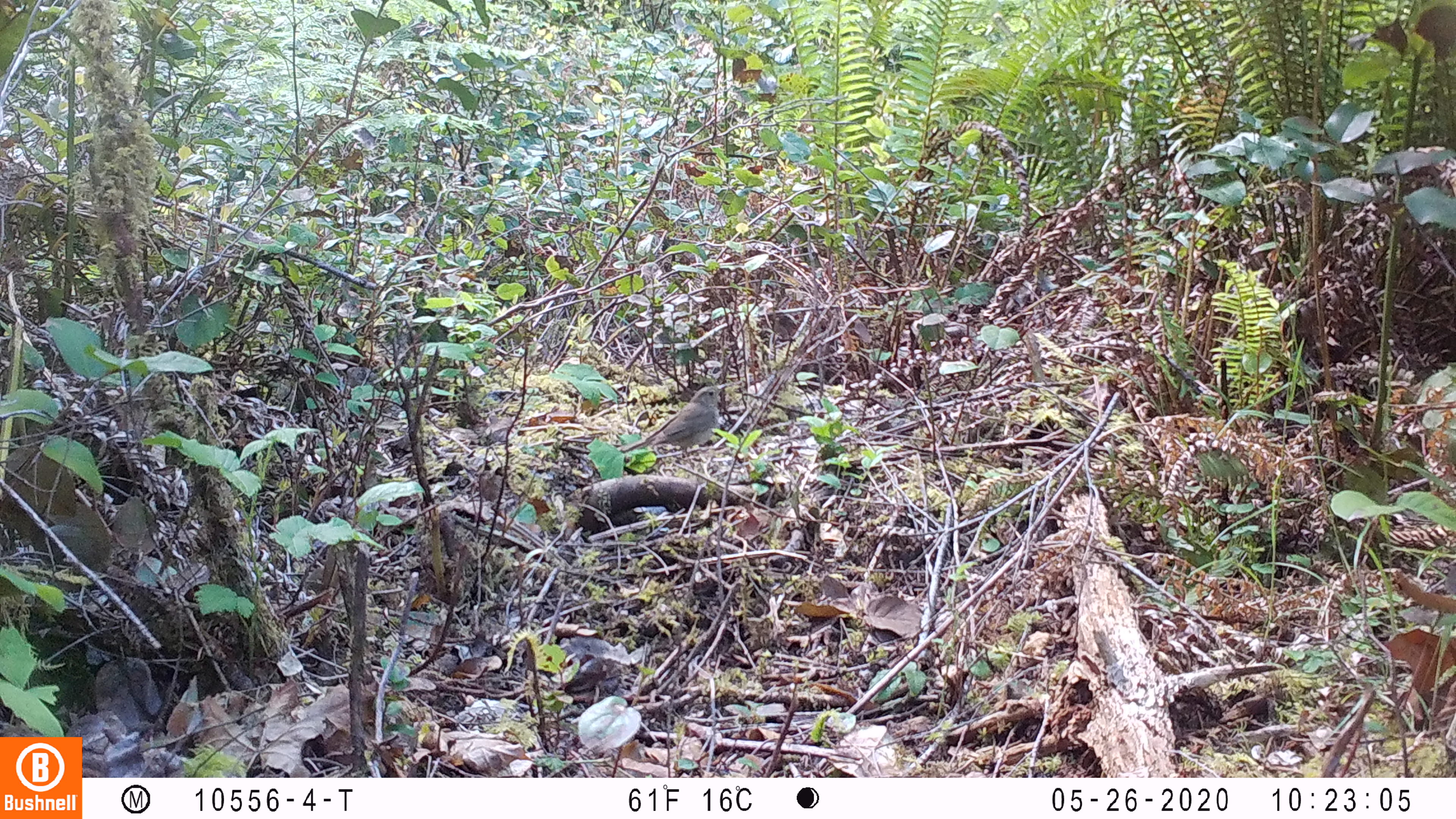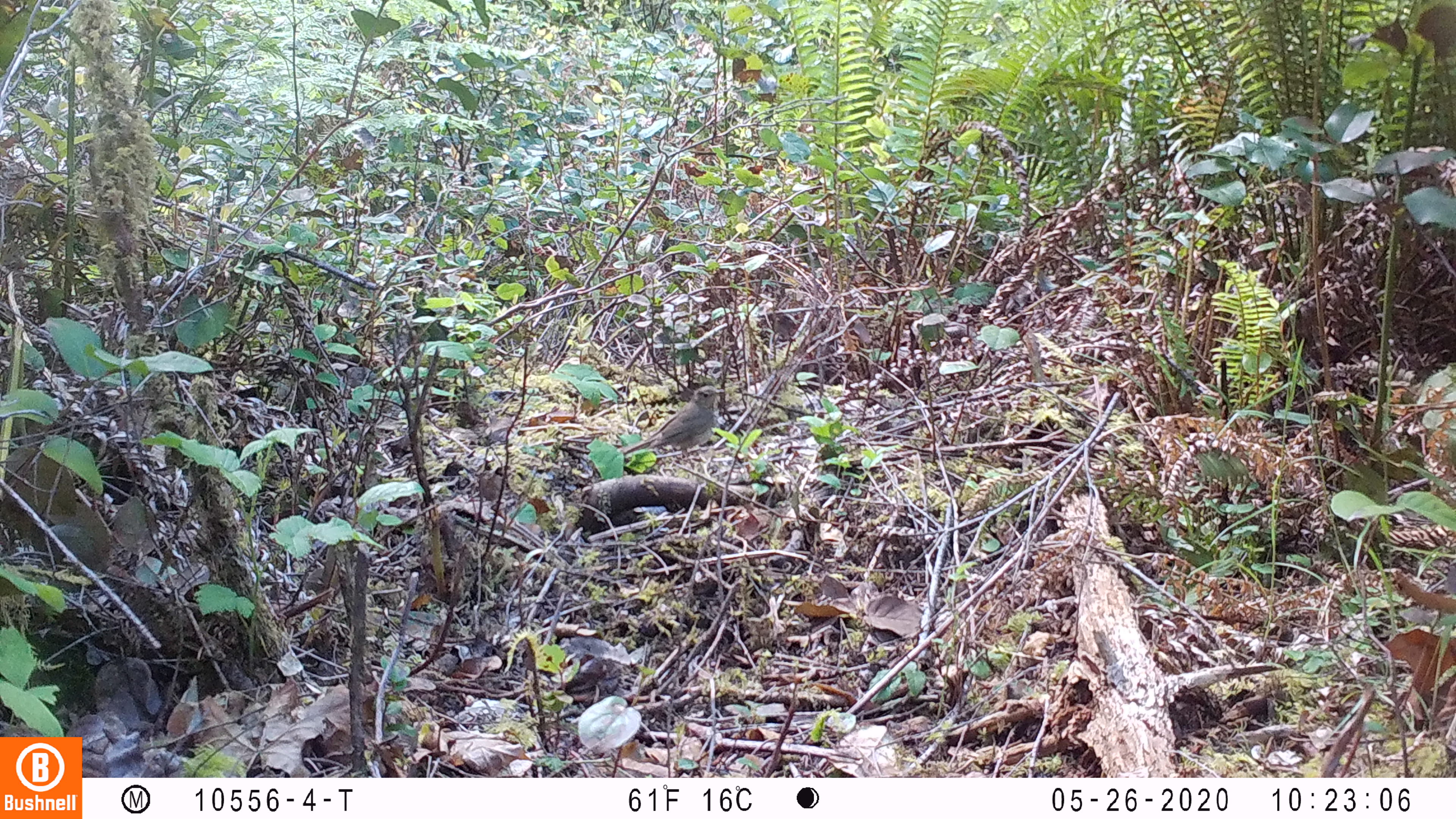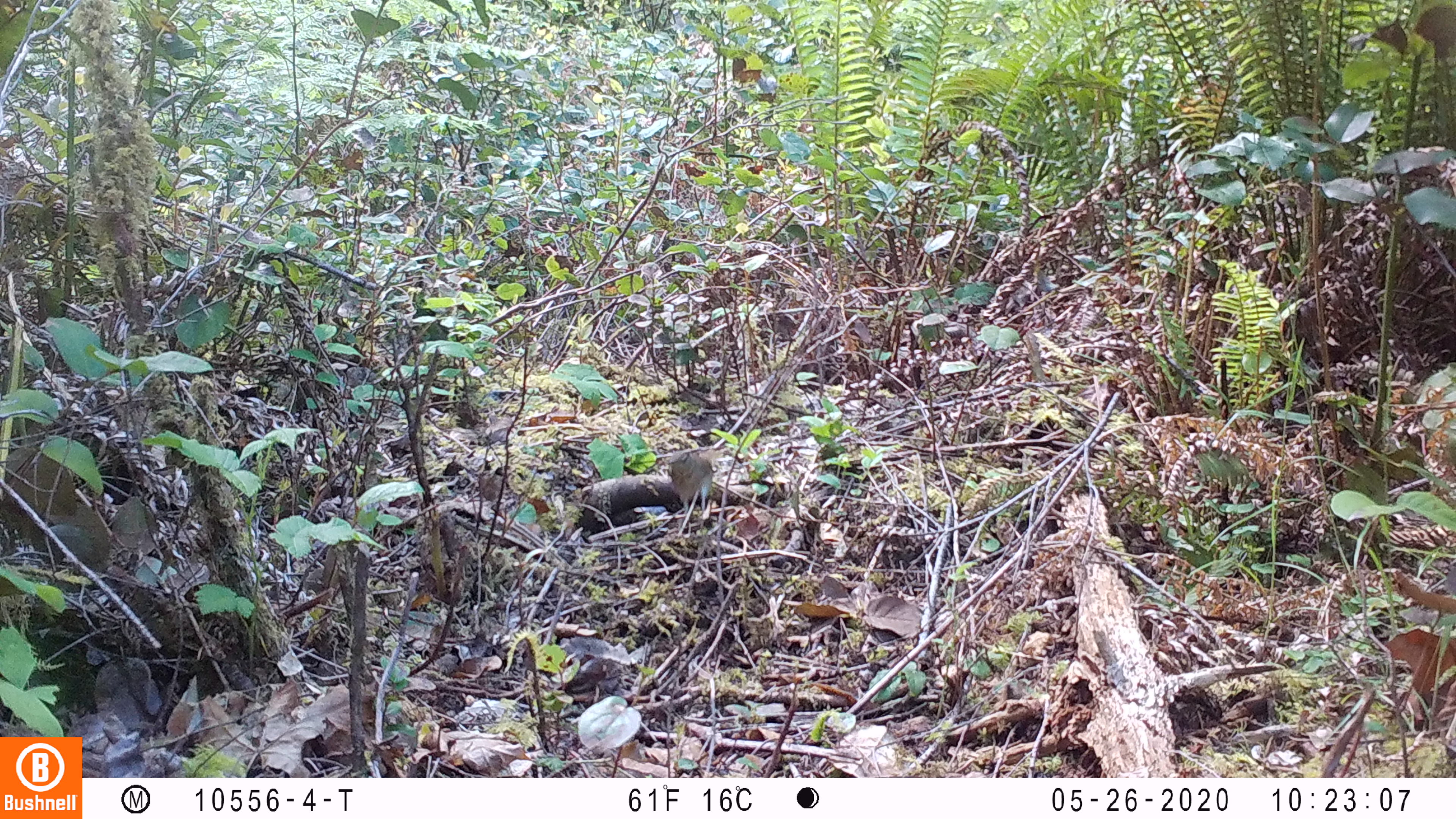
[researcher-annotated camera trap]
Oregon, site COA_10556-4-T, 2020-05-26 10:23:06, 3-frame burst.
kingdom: Animalia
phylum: Chordata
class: Aves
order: Passeriformes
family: Turdidae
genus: Catharus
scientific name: Catharus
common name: brown thrushes and nightingale-thrushes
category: catharus species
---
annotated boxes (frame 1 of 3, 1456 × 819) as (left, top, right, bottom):
catharus species: (626, 382, 728, 457)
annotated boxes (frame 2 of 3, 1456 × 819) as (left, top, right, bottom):
catharus species: (623, 382, 725, 461)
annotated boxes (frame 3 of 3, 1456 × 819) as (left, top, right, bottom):
catharus species: (665, 451, 724, 512)